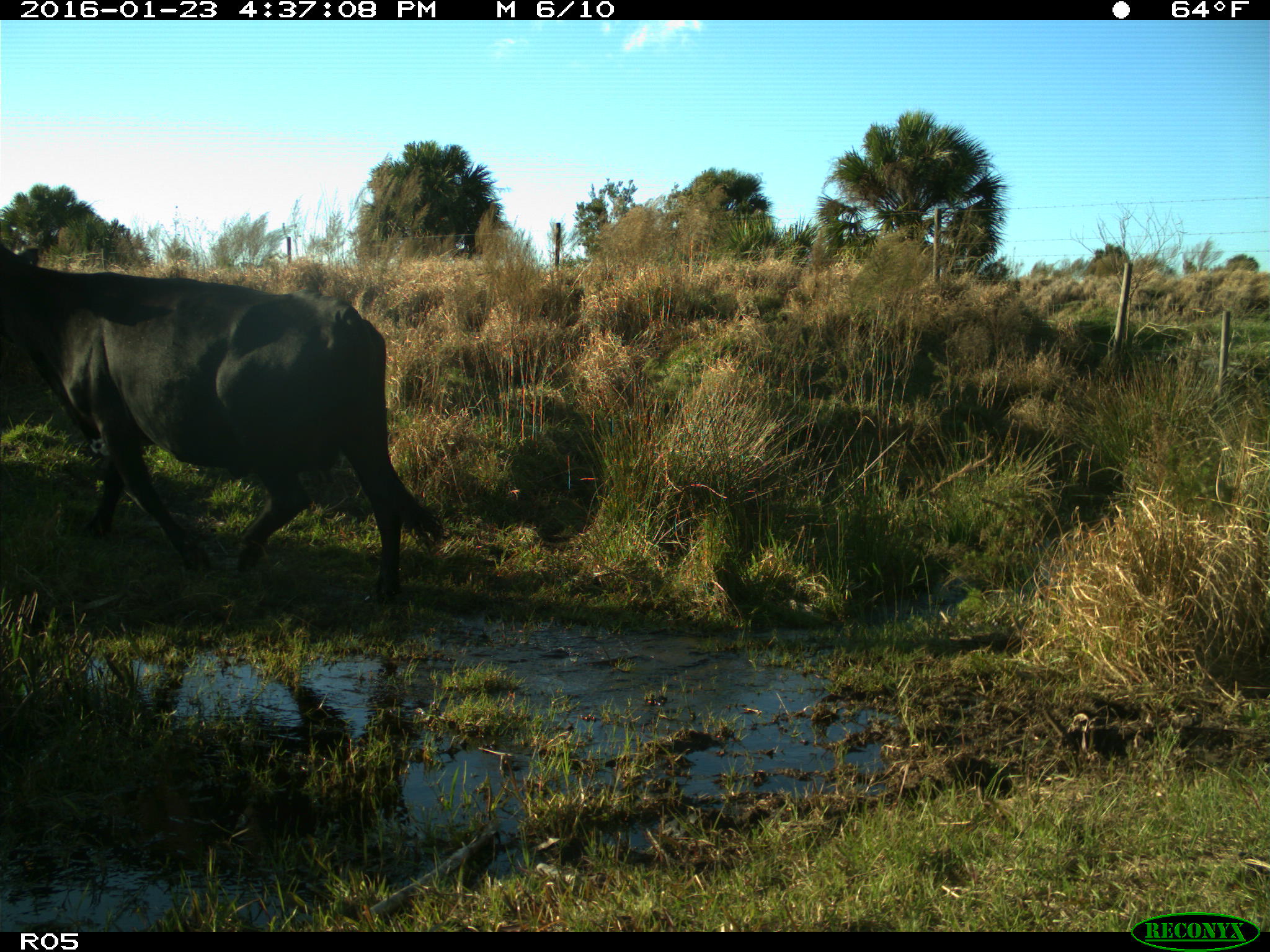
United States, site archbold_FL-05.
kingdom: Animalia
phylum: Chordata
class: Mammalia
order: Artiodactyla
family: Bovidae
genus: Bos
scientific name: Bos taurus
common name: domestic cow